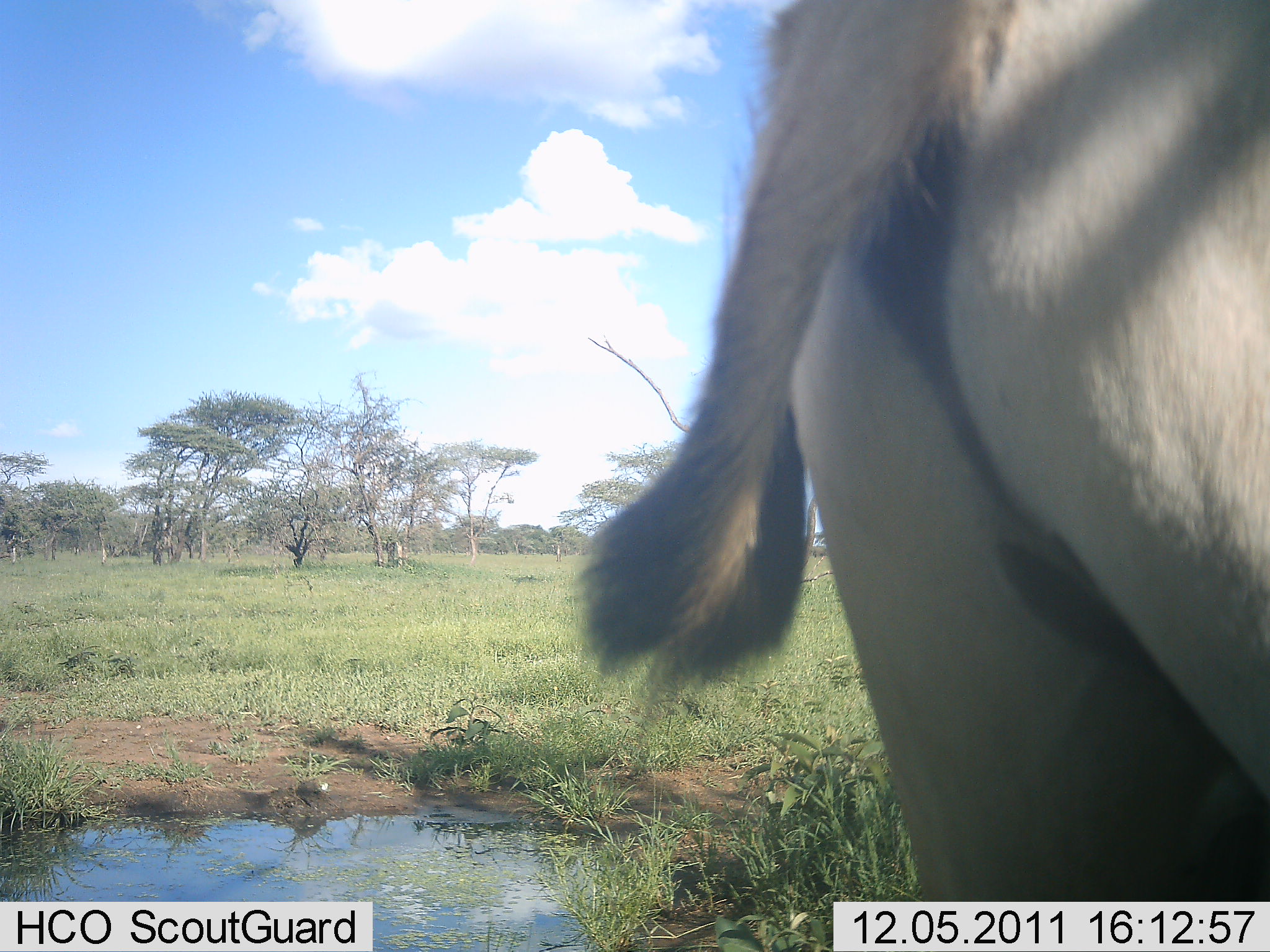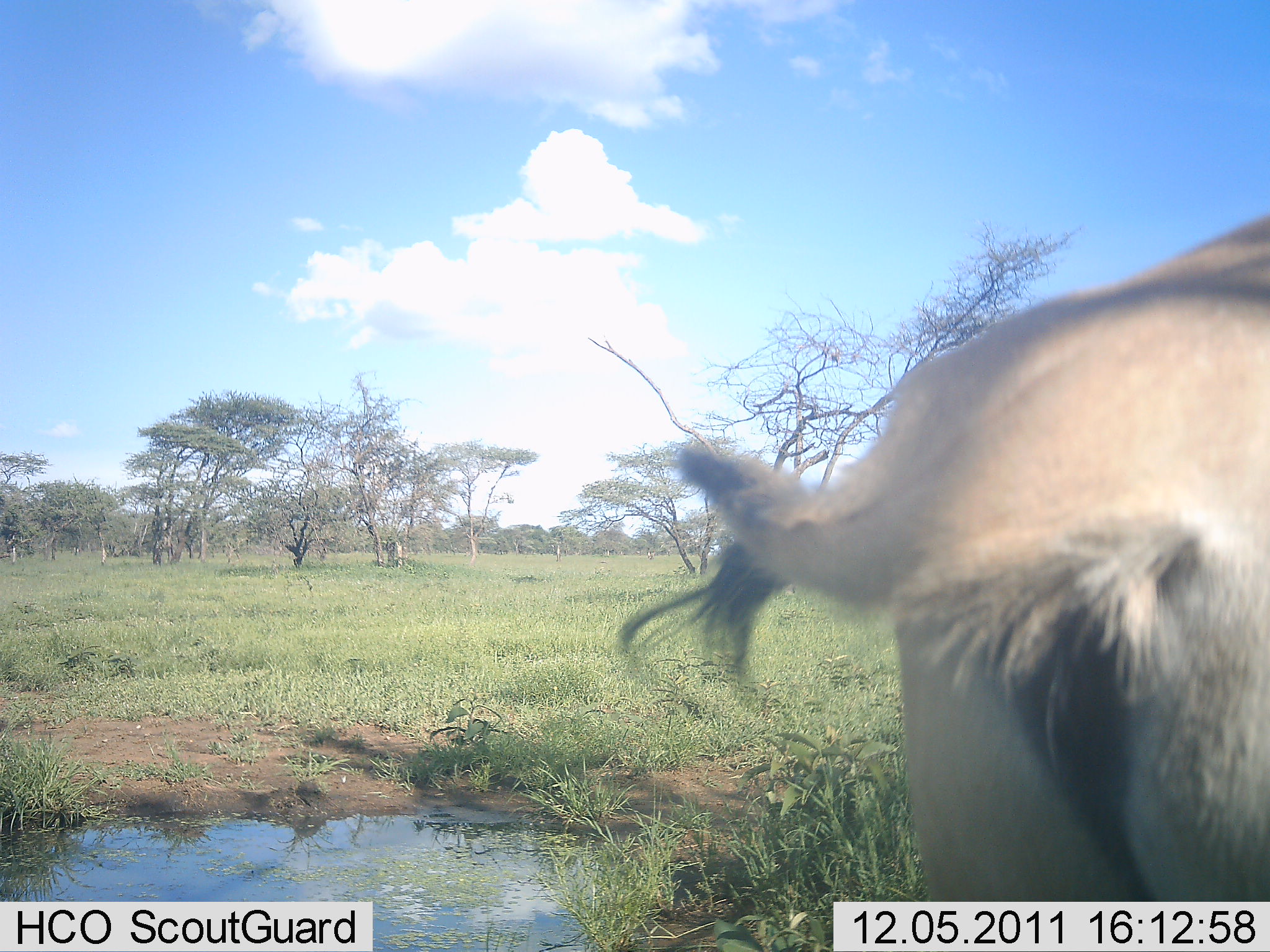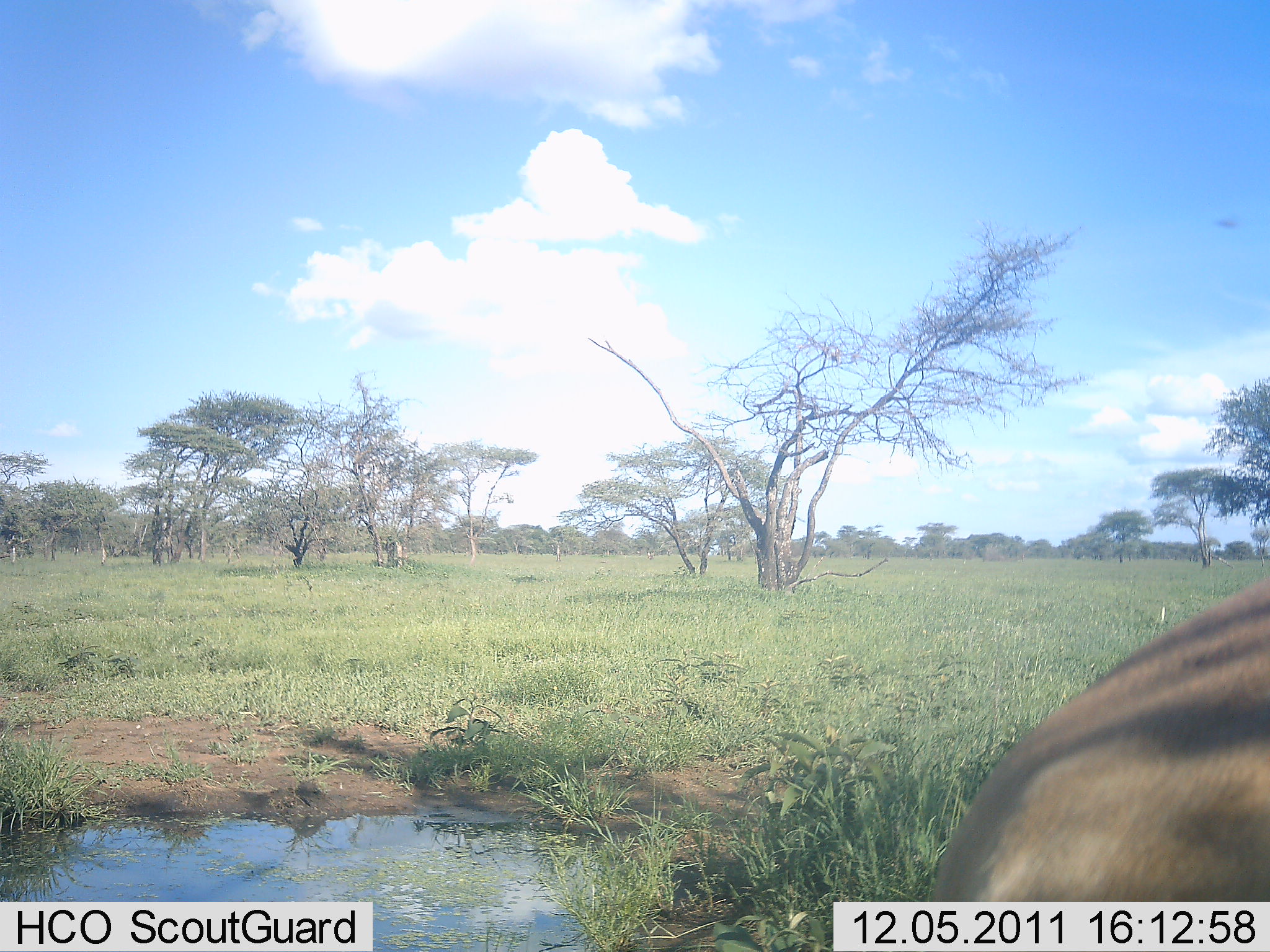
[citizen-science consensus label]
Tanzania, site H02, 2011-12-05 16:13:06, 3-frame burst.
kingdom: Animalia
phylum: Chordata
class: Mammalia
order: Artiodactyla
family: Bovidae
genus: Nanger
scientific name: Nanger granti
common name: grant's gazelle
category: gazellegrants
Gazellegrants (grant's gazelle) (Nanger granti), count 1. Behavior (volunteer vote fractions): standing 38%, resting 0%, moving 62%, interacting 0%. Young present (vote fraction): 0%. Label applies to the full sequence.